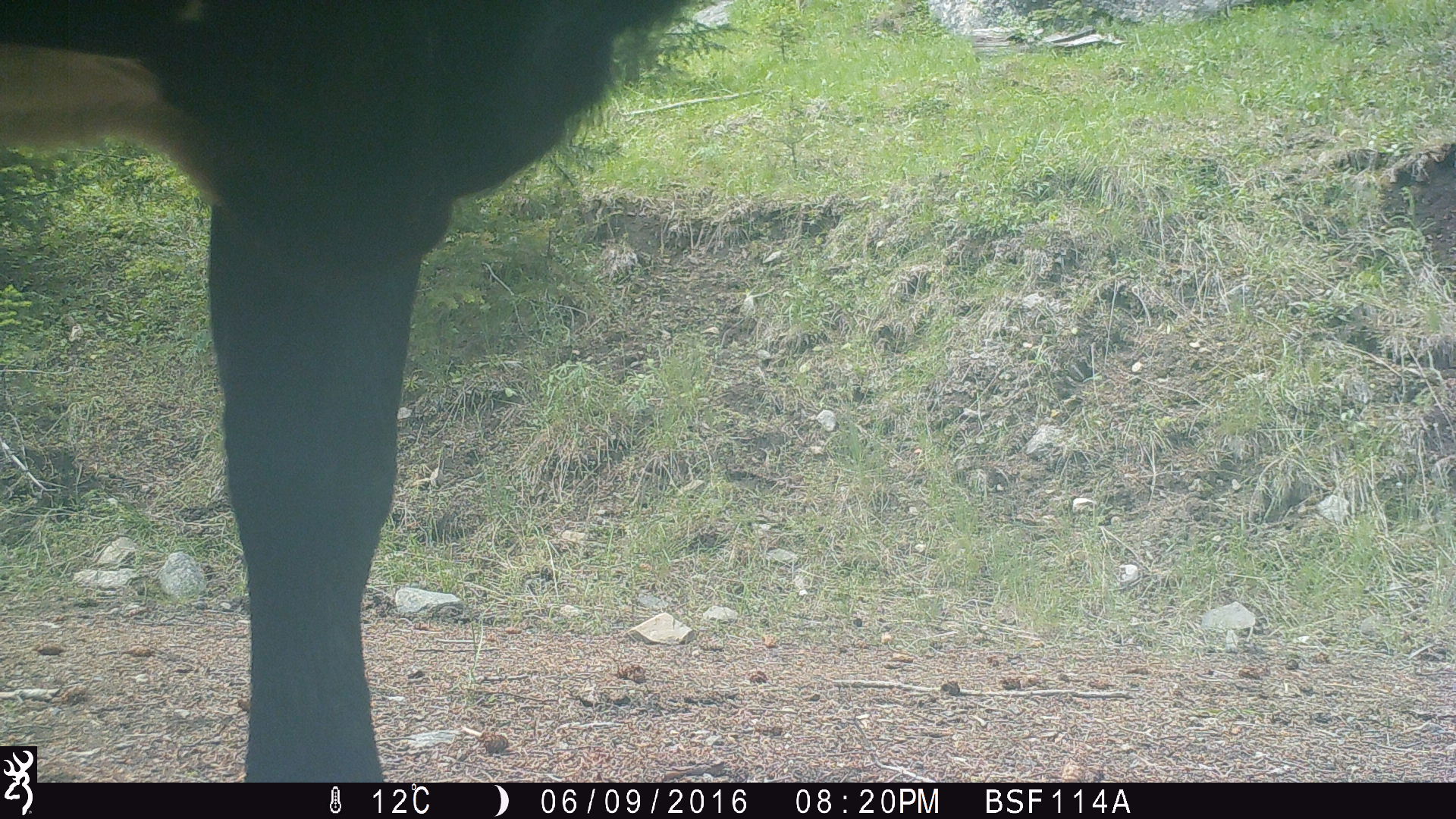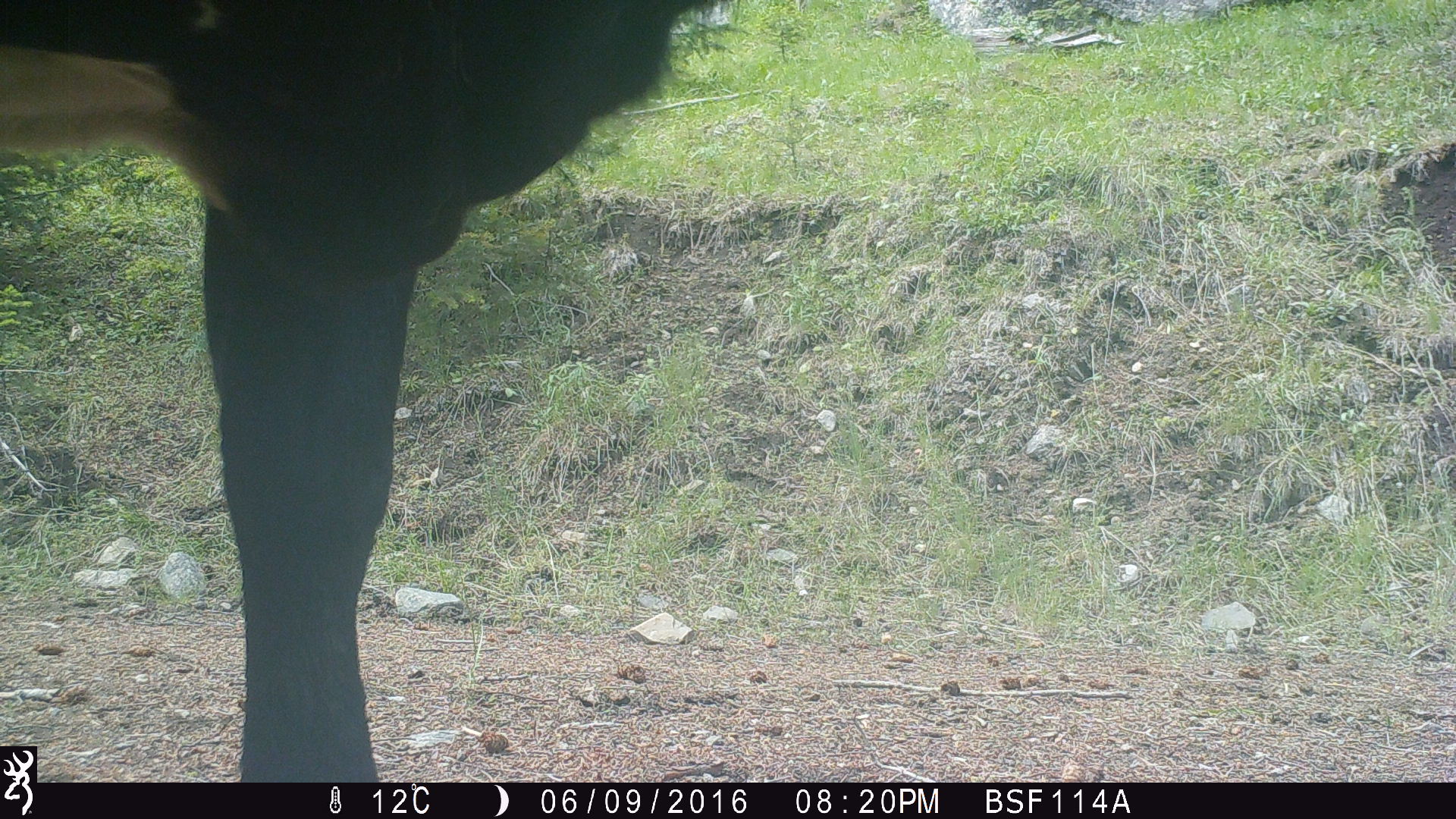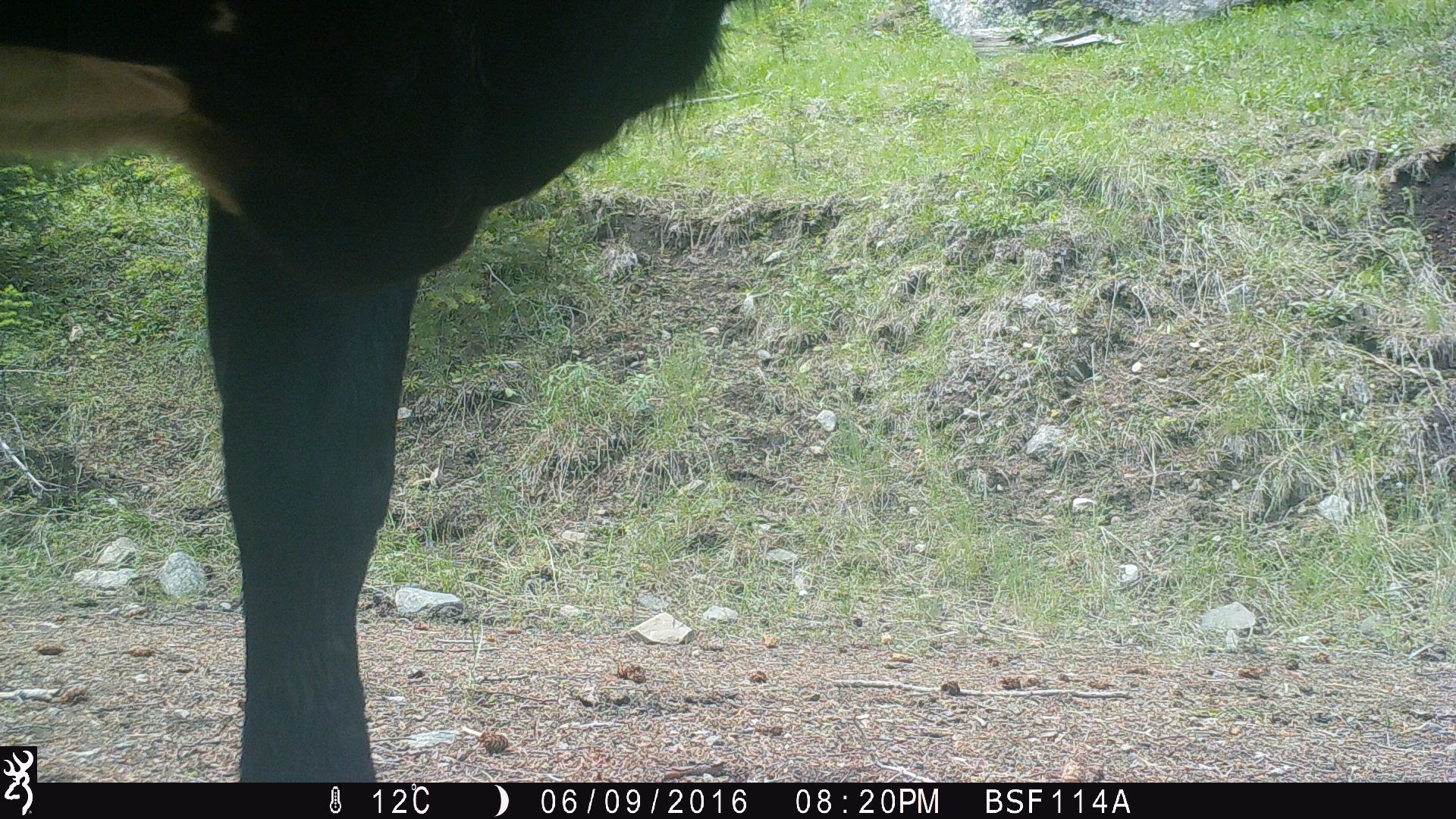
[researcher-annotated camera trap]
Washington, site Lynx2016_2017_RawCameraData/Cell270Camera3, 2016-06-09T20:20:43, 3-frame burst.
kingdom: Animalia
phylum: Chordata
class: Mammalia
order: Artiodactyla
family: Bovidae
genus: Bos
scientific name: Bos taurus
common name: domestic cattle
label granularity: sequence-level